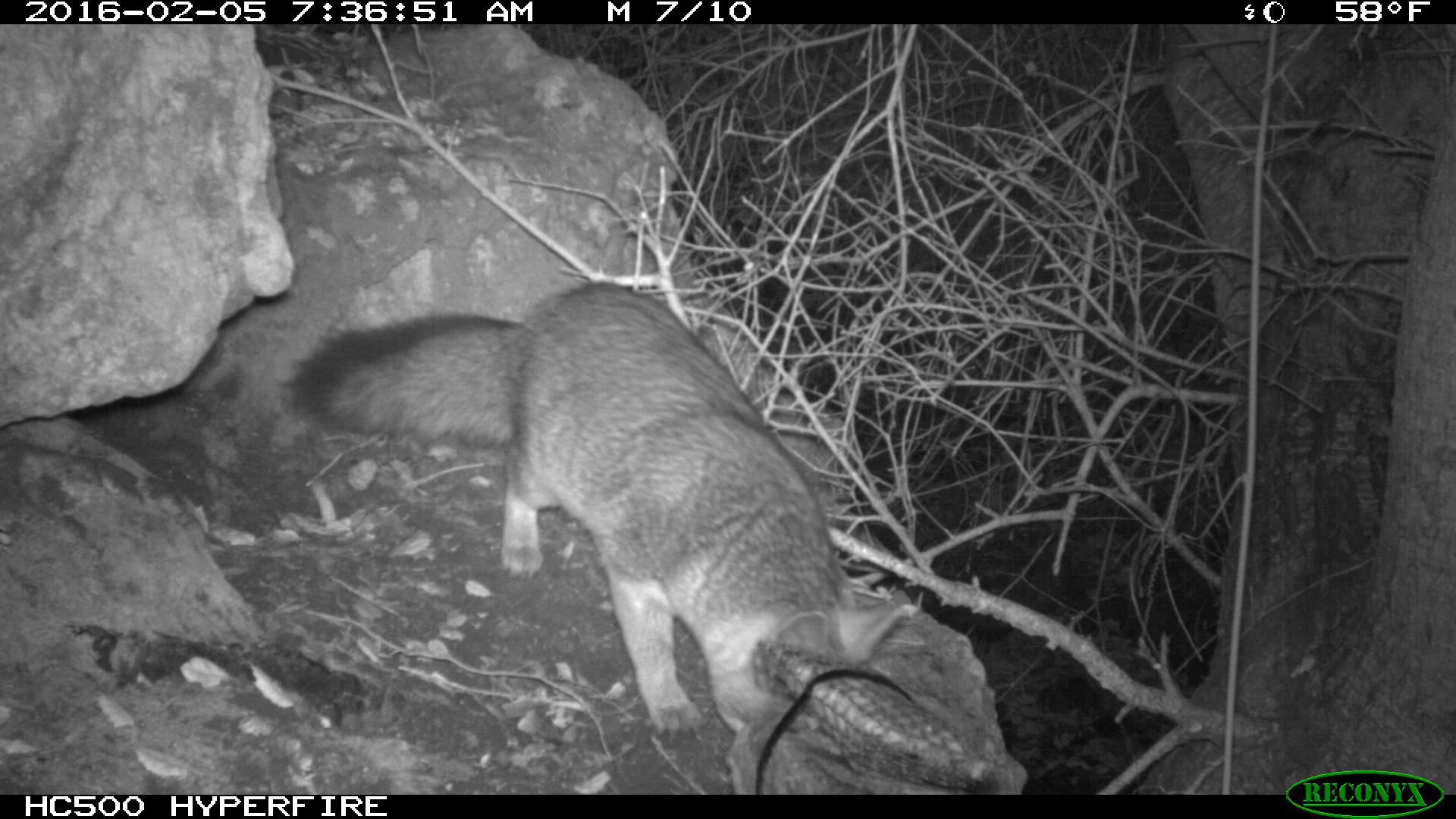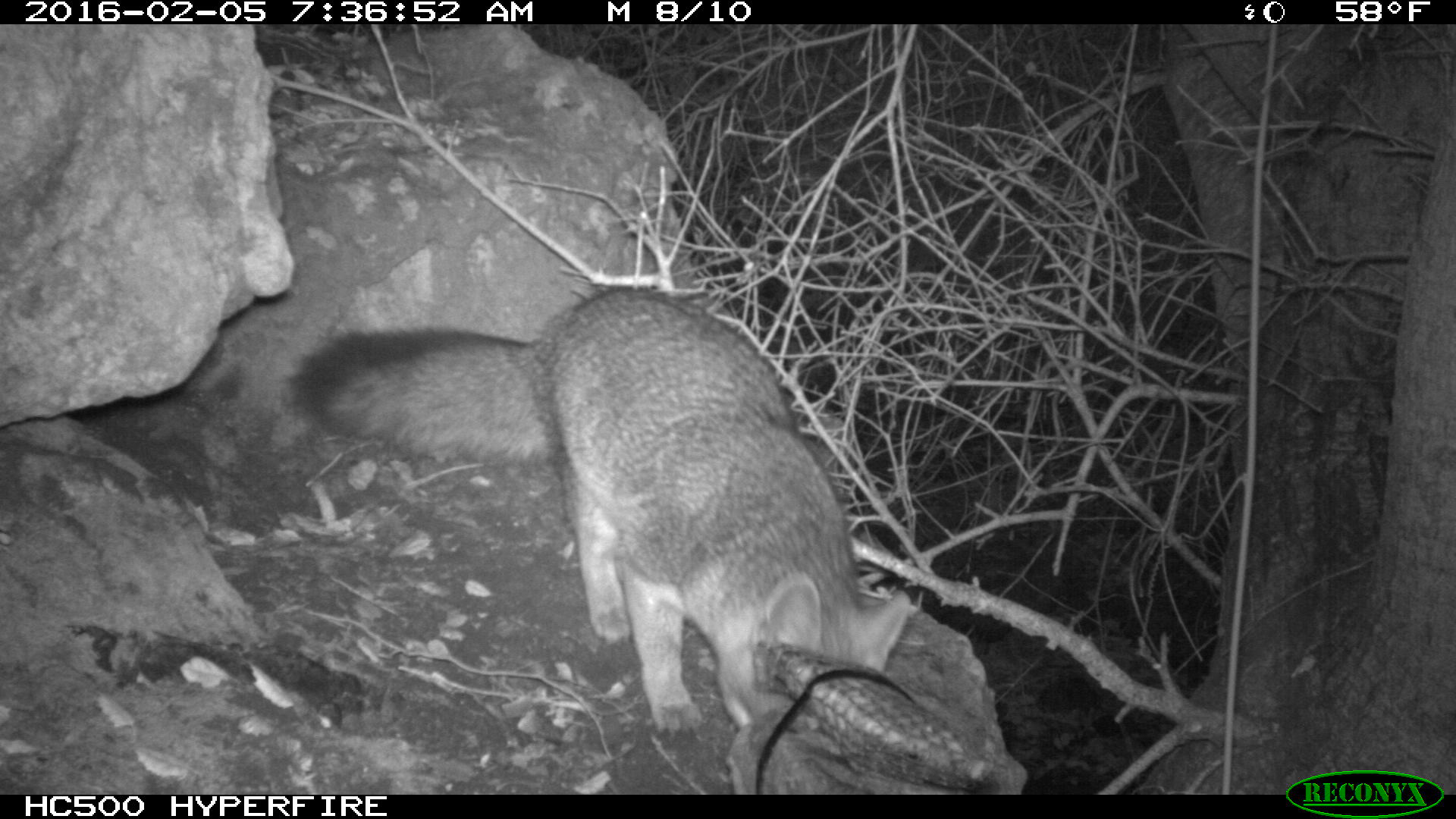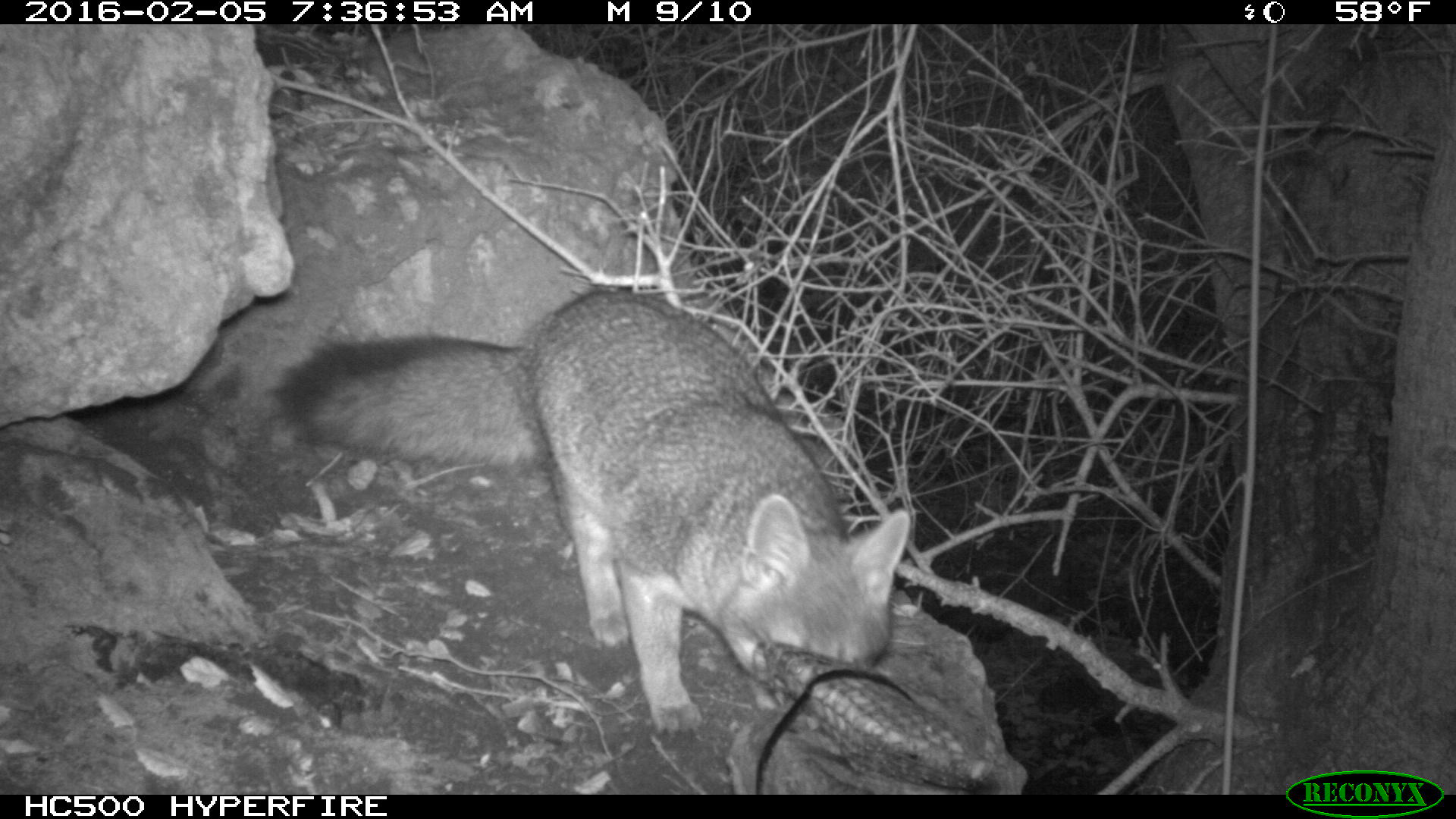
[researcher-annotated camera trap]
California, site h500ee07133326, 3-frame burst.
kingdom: Animalia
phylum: Chordata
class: Mammalia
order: Carnivora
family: Canidae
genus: Urocyon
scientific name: Urocyon littoralis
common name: island fox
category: fox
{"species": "fox (island fox) (Urocyon littoralis)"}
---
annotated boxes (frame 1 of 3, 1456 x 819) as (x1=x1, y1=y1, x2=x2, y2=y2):
fox: (x1=278, y1=281, x2=921, y2=736)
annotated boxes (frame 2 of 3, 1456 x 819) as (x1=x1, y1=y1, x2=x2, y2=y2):
fox: (x1=280, y1=287, x2=910, y2=737)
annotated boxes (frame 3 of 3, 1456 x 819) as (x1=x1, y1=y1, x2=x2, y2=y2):
fox: (x1=273, y1=286, x2=911, y2=736)